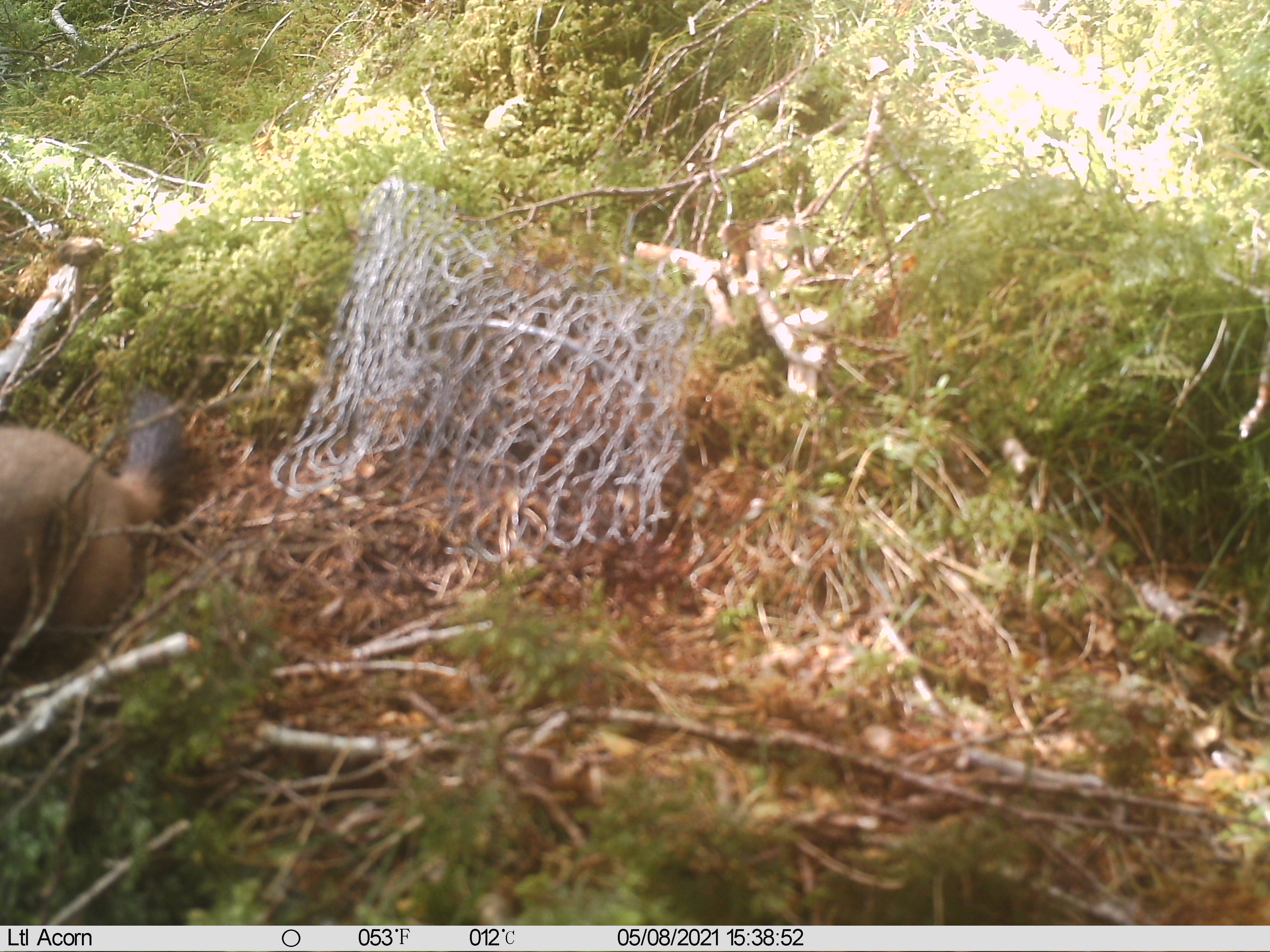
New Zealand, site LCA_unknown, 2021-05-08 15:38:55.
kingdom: Animalia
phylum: Chordata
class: Mammalia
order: Carnivora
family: Mustelidae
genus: Mustela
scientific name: Mustela erminea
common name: stoat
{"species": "stoat (Mustela erminea)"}